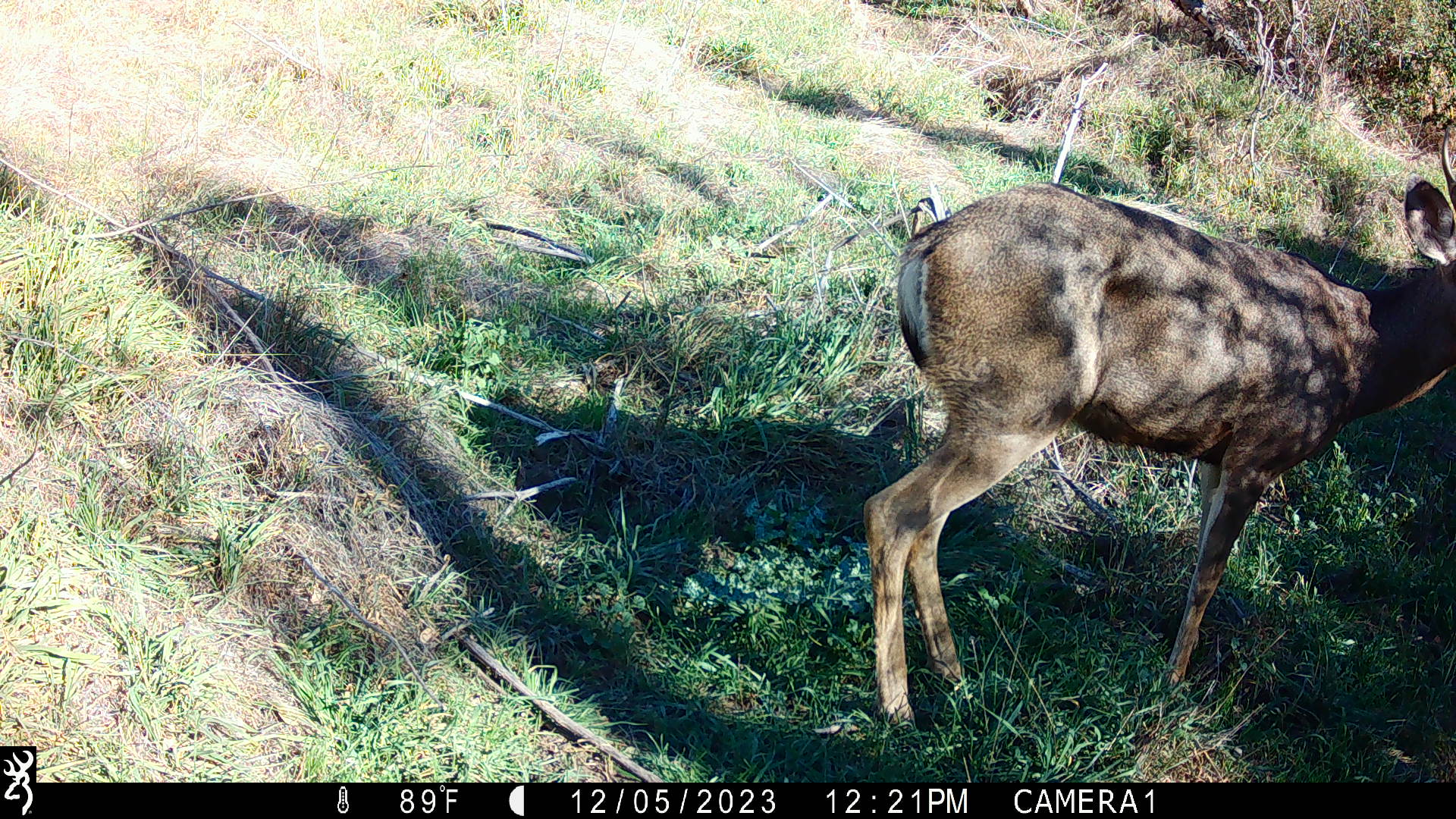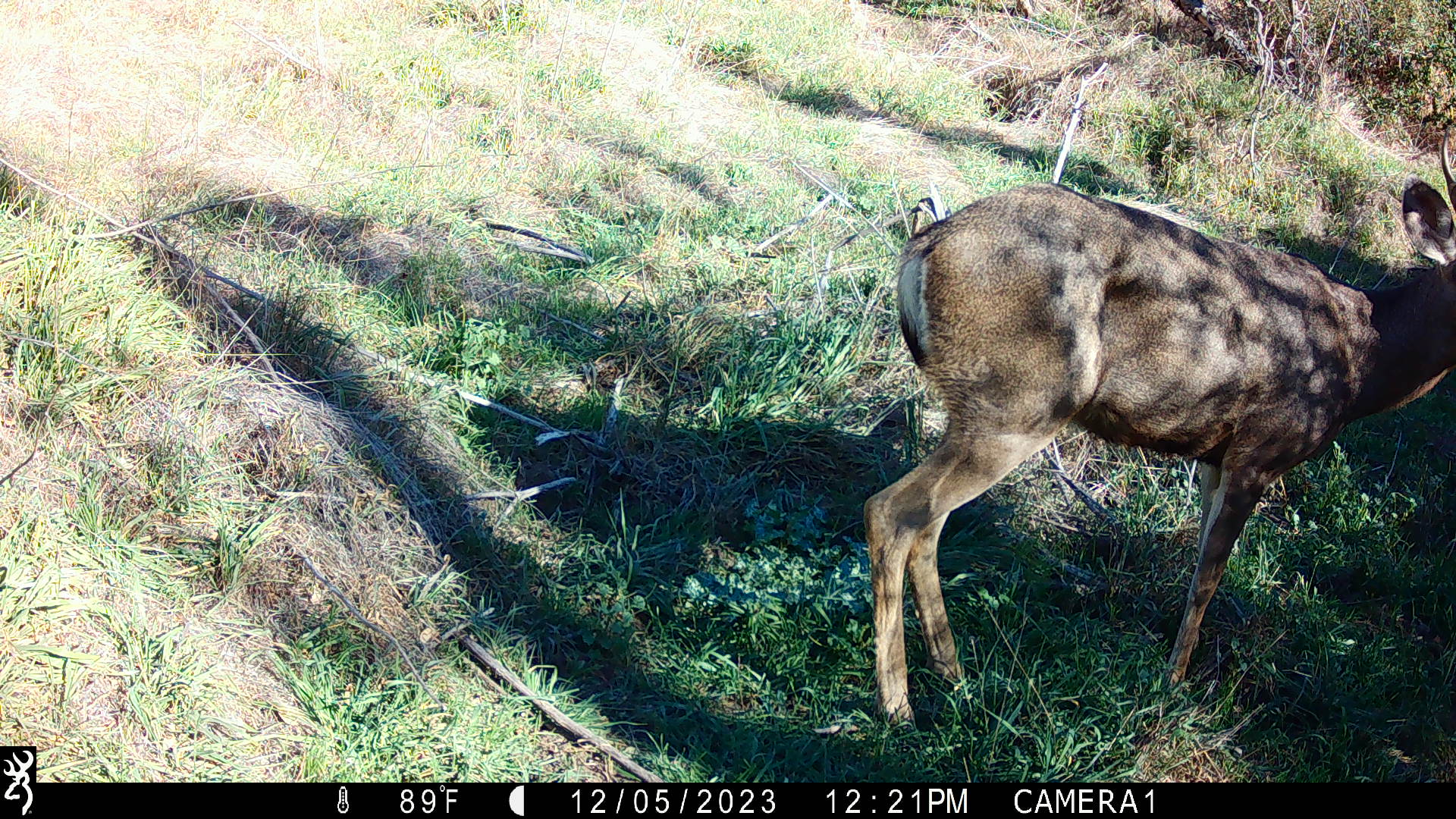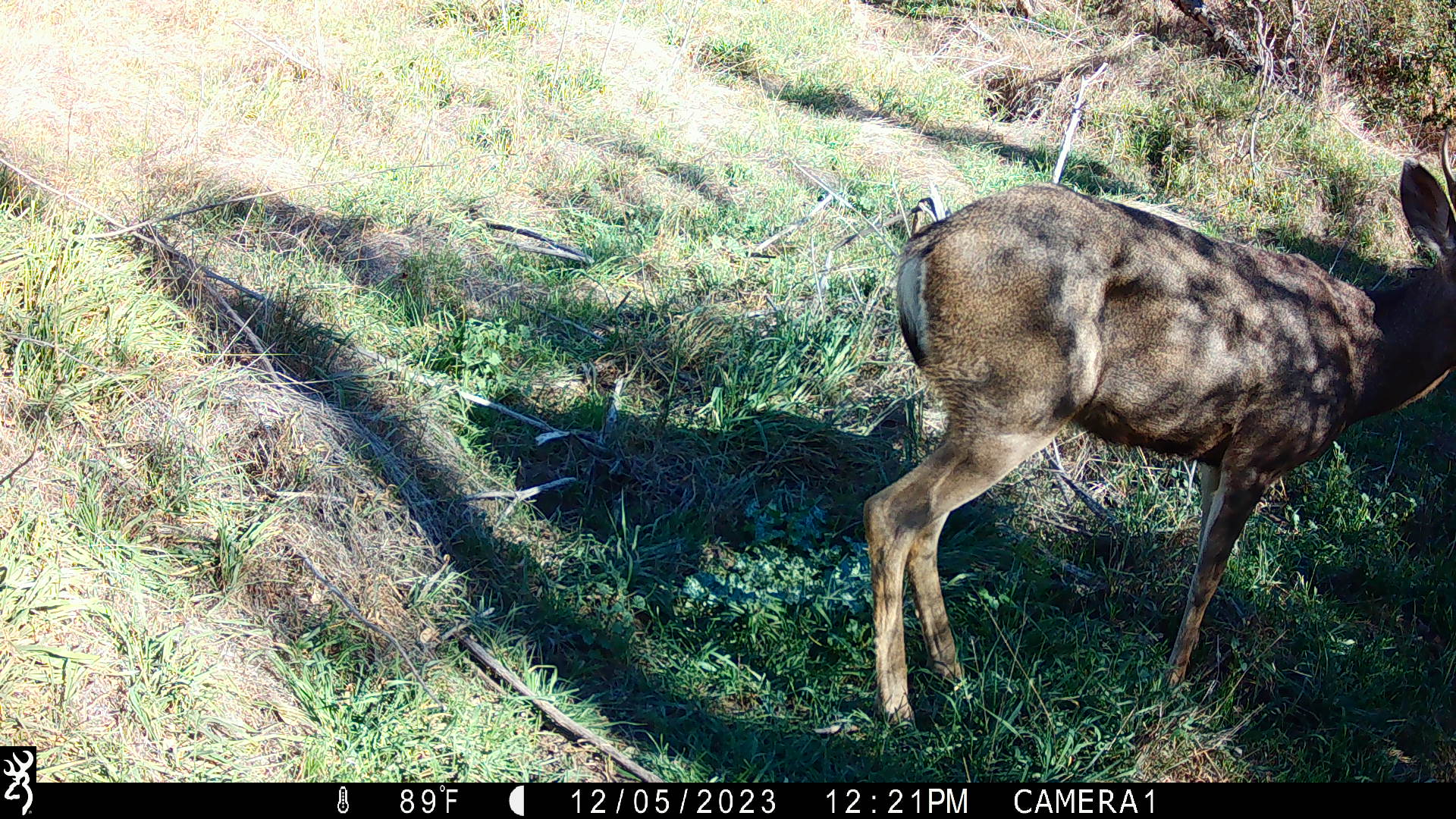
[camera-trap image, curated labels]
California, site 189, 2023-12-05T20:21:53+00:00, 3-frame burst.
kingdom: Animalia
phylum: Chordata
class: Mammalia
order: Artiodactyla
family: Cervidae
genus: Odocoileus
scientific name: Odocoileus hemionus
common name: mule deer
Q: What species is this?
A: Mule deer (Odocoileus hemionus).